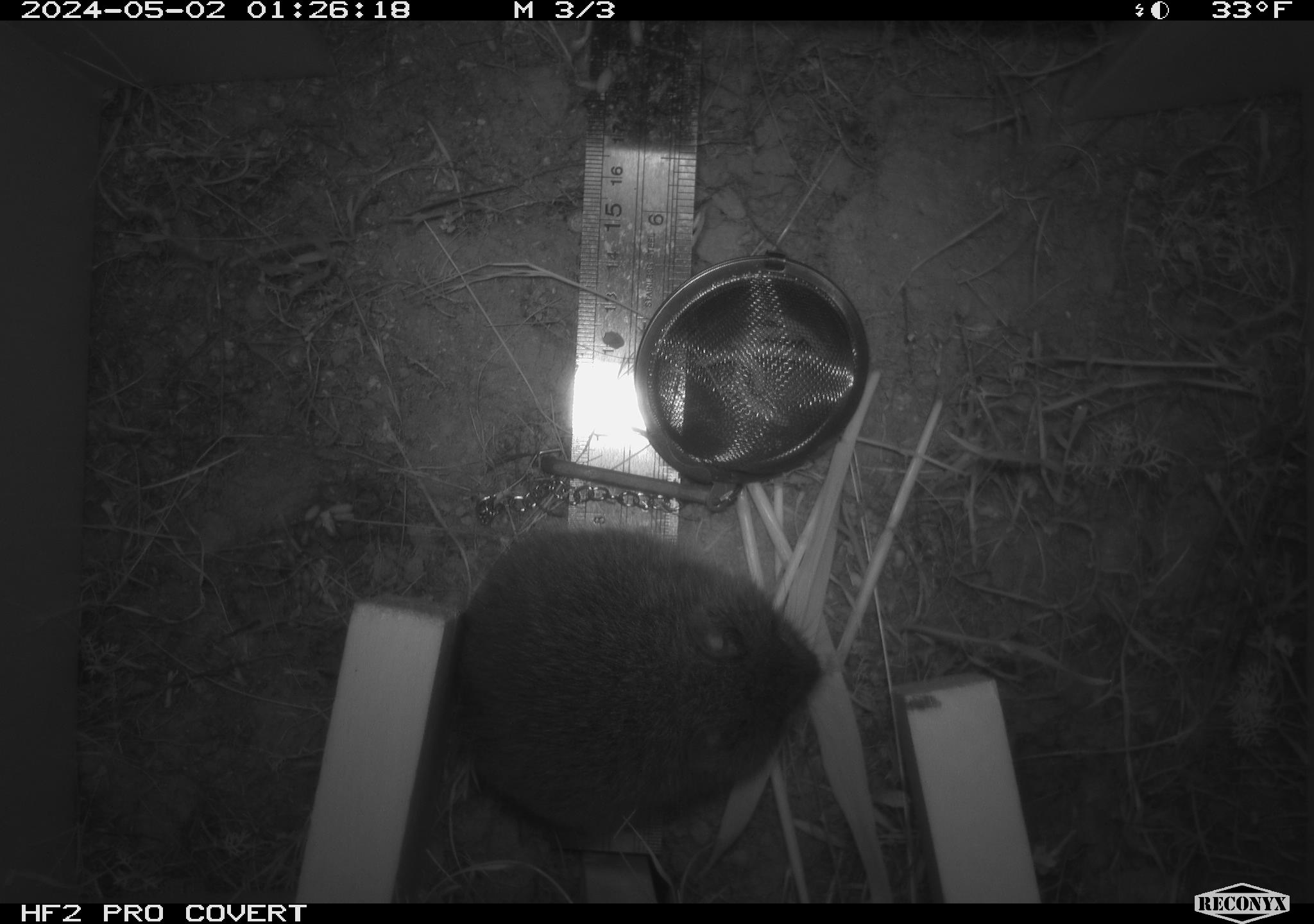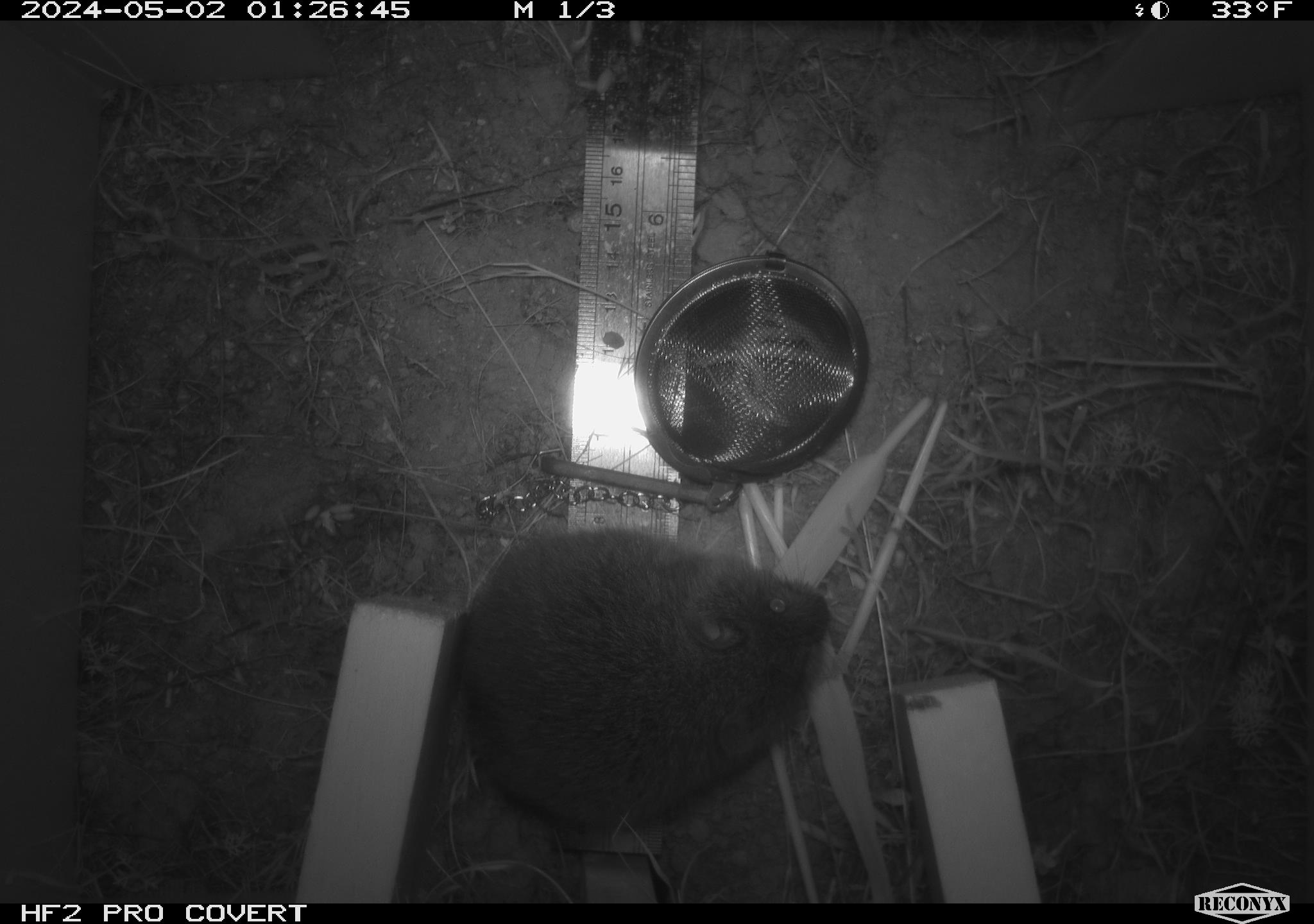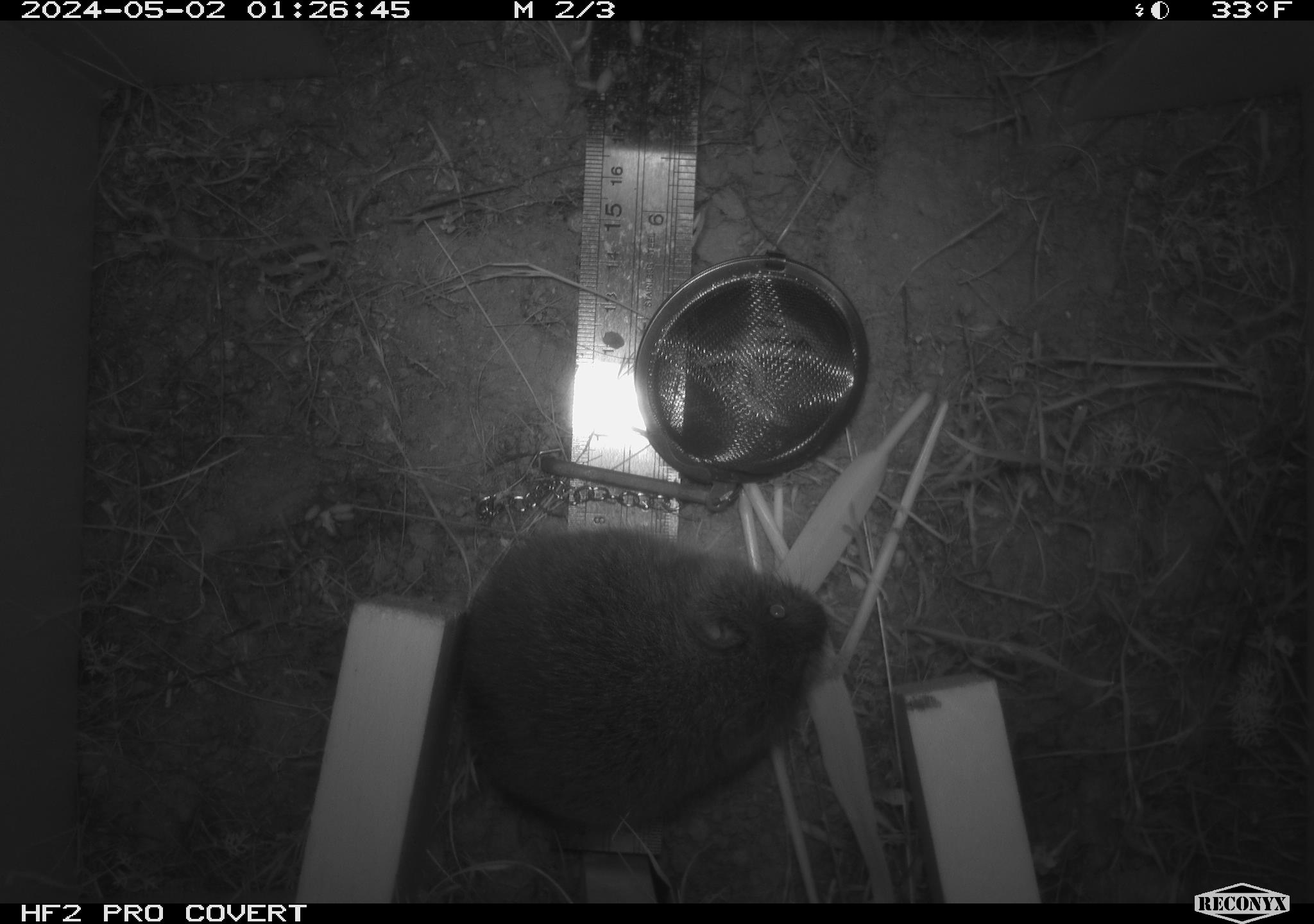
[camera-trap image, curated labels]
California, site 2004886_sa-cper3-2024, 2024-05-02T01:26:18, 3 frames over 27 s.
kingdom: Animalia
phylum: Chordata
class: Mammalia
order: Rodentia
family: Cricetidae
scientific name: Arvicolinae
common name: voles, lemmings, and muskrats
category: arvicolinae subfamily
Arvicolinae subfamily (voles, lemmings, and muskrats) (Arvicolinae).